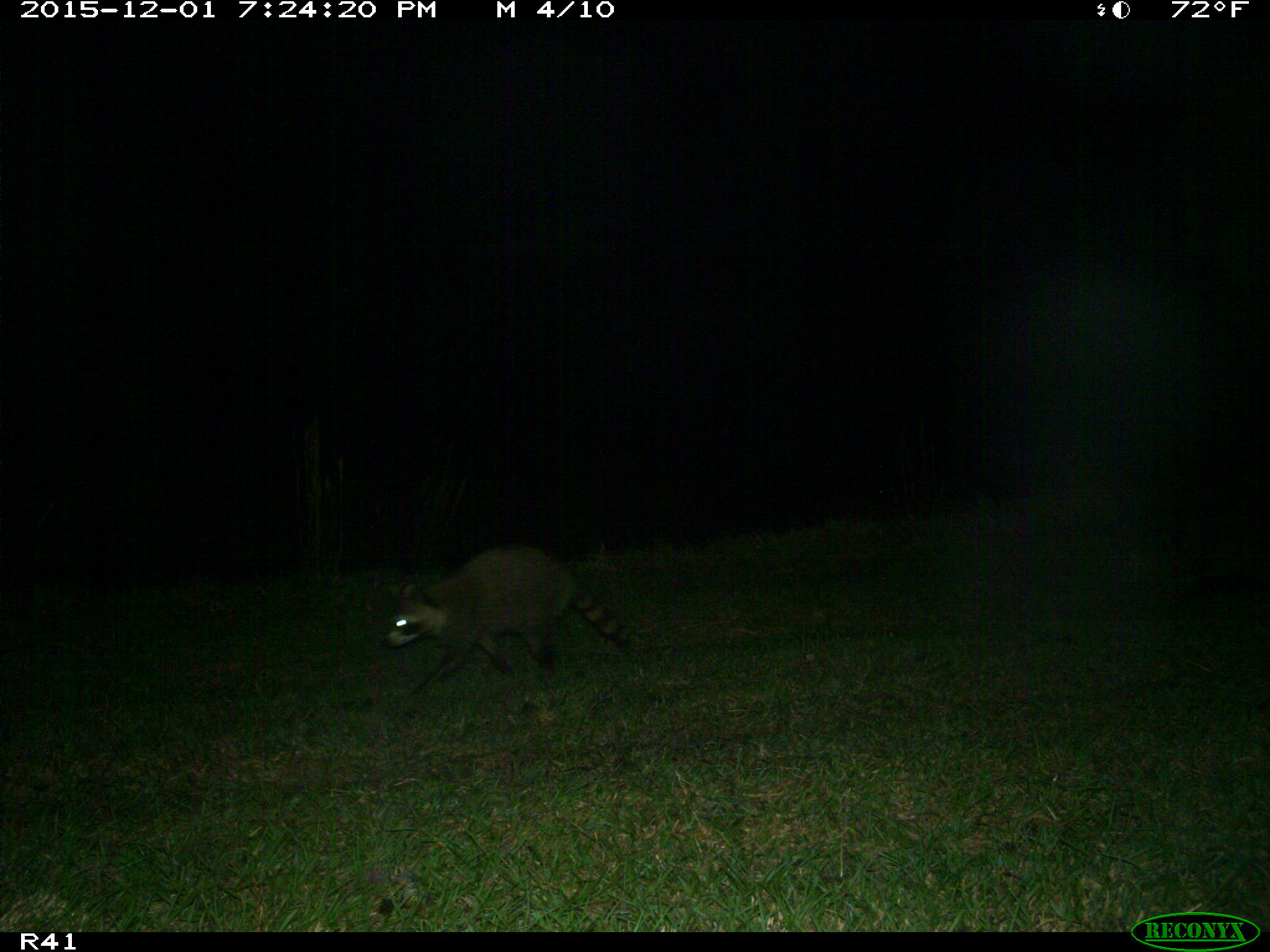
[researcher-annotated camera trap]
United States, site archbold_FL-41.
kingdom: Animalia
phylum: Chordata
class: Mammalia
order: Carnivora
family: Procyonidae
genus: Procyon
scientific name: Procyon lotor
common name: common raccoon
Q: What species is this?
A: Procyon lotor (common raccoon).